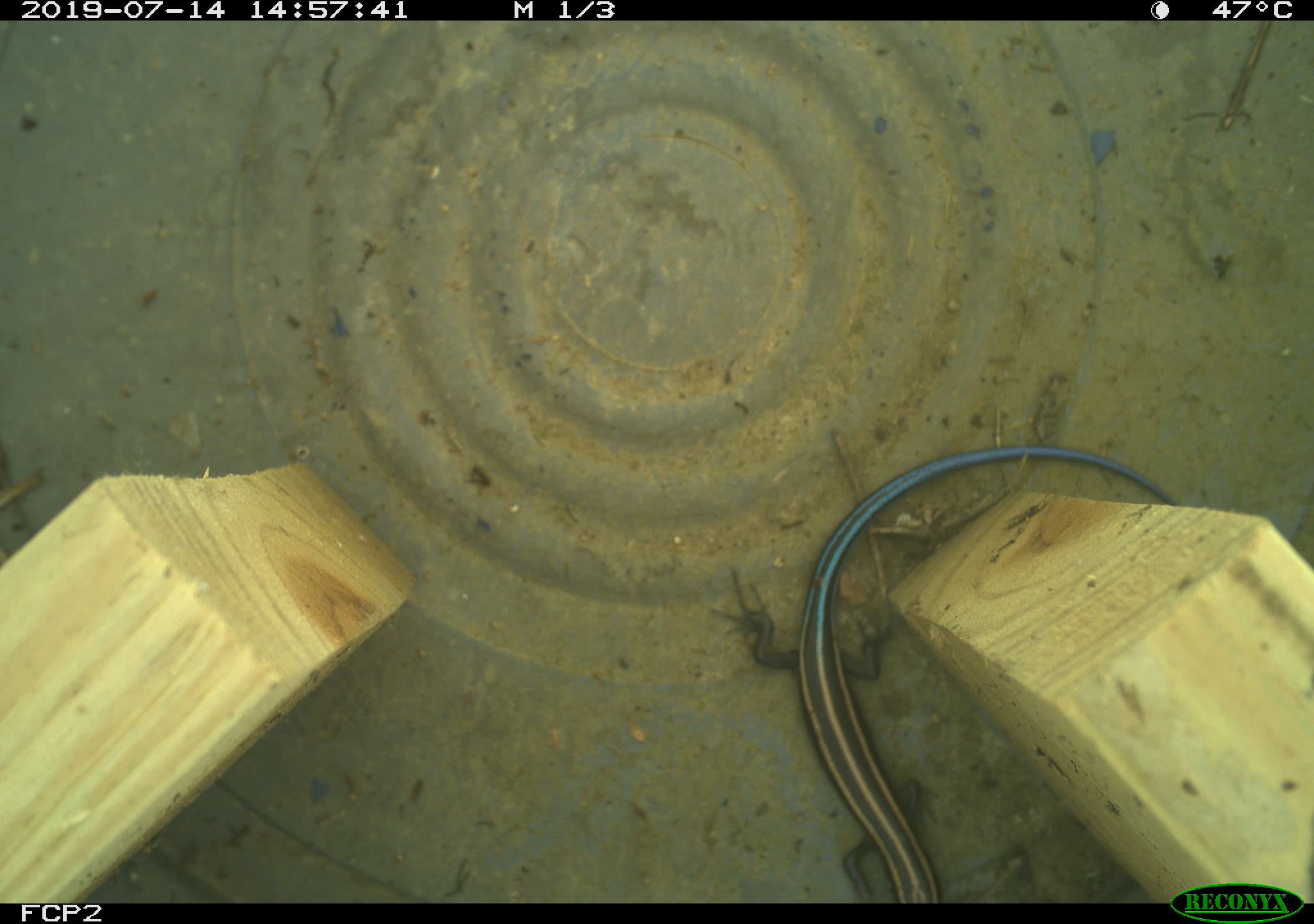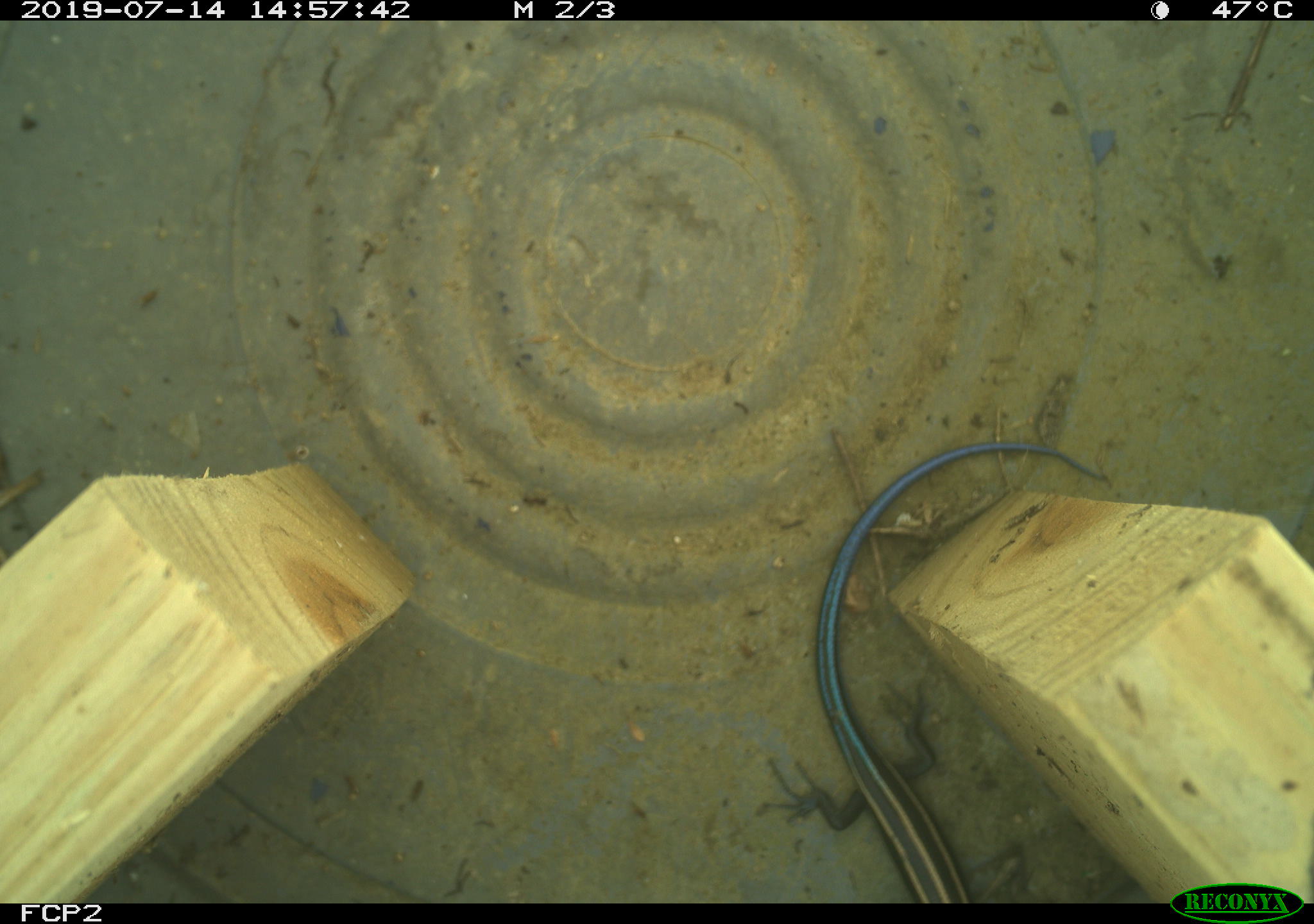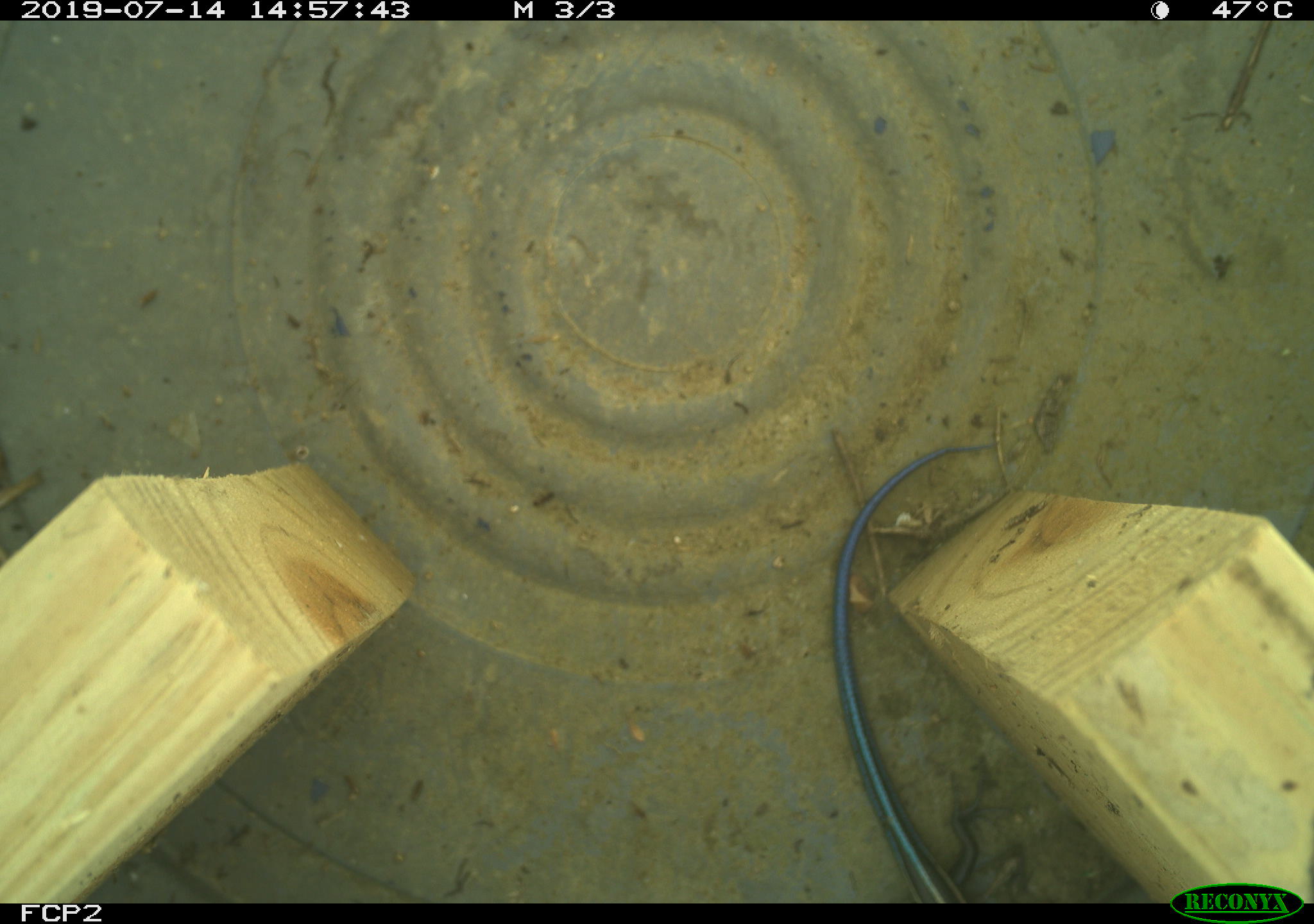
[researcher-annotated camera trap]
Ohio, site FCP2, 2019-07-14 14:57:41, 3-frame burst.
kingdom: Animalia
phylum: Chordata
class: Reptilia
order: Squamata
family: Scincidae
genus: Plestiodon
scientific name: Plestiodon fasciatus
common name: common five-lined skink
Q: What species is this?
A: Common five-lined skink (Plestiodon fasciatus).